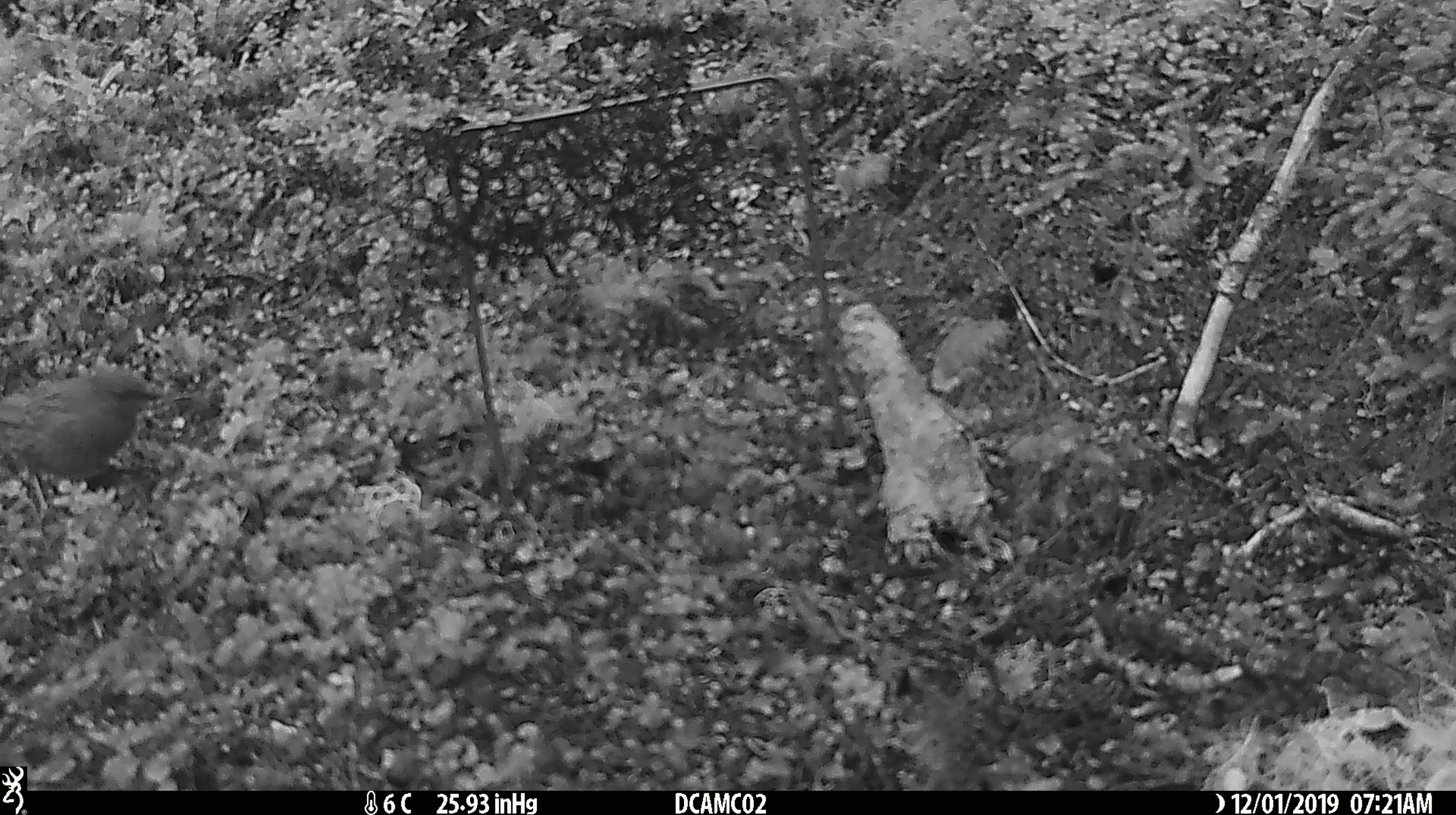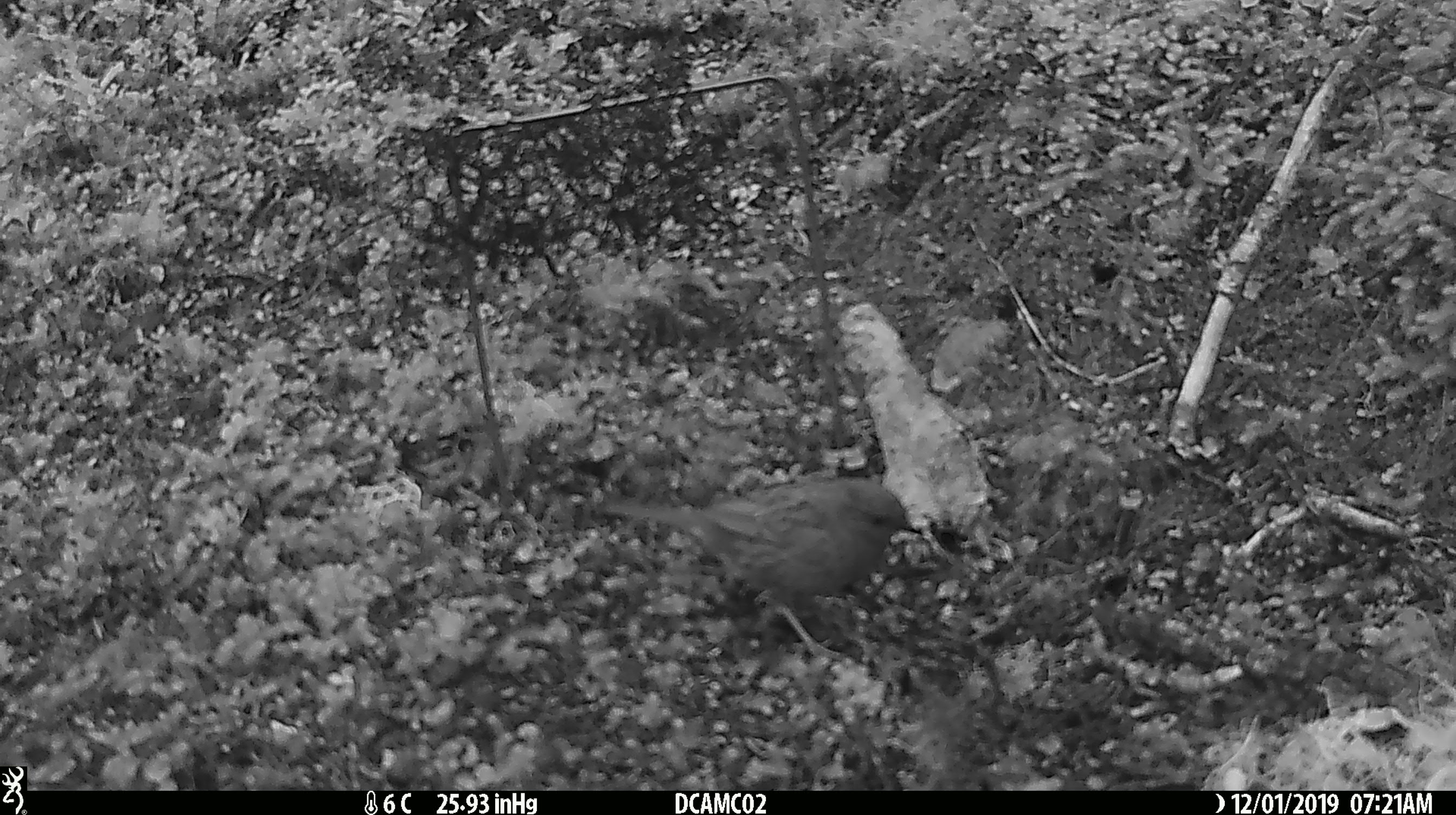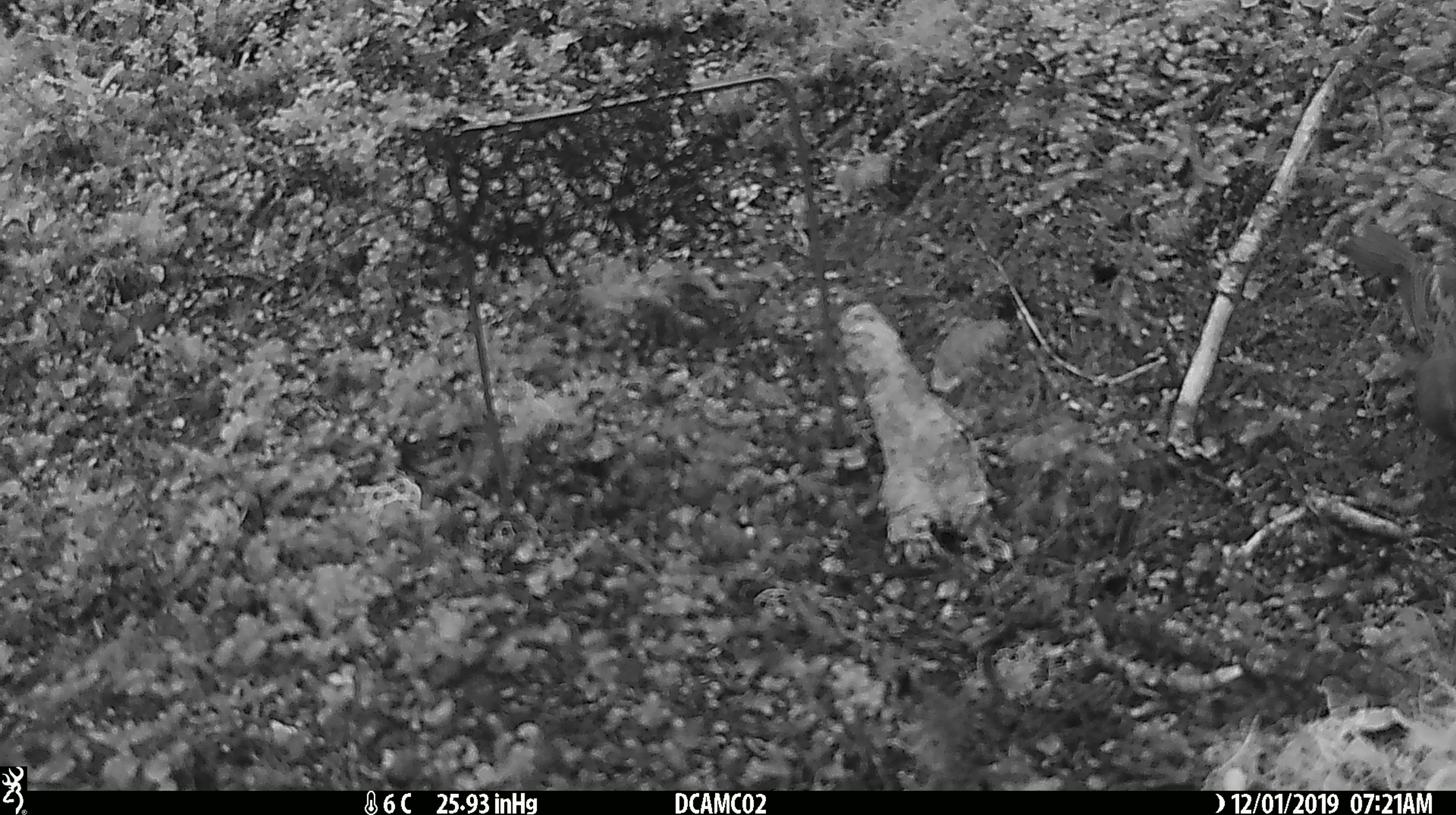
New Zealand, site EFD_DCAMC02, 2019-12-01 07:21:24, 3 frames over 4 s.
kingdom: Animalia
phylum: Chordata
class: Aves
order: Passeriformes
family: Prunellidae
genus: Prunella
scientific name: Prunella modularis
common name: dunnock